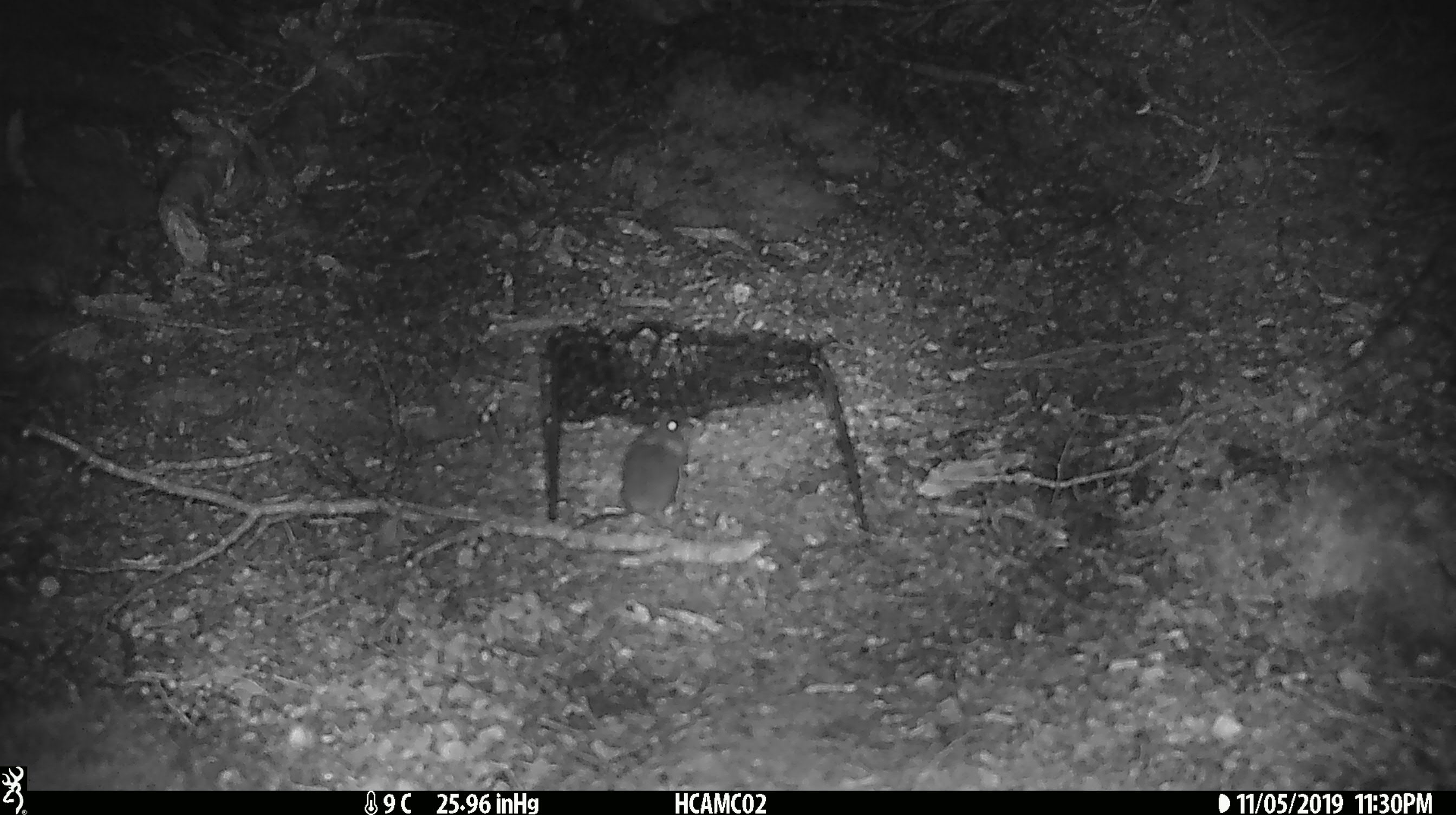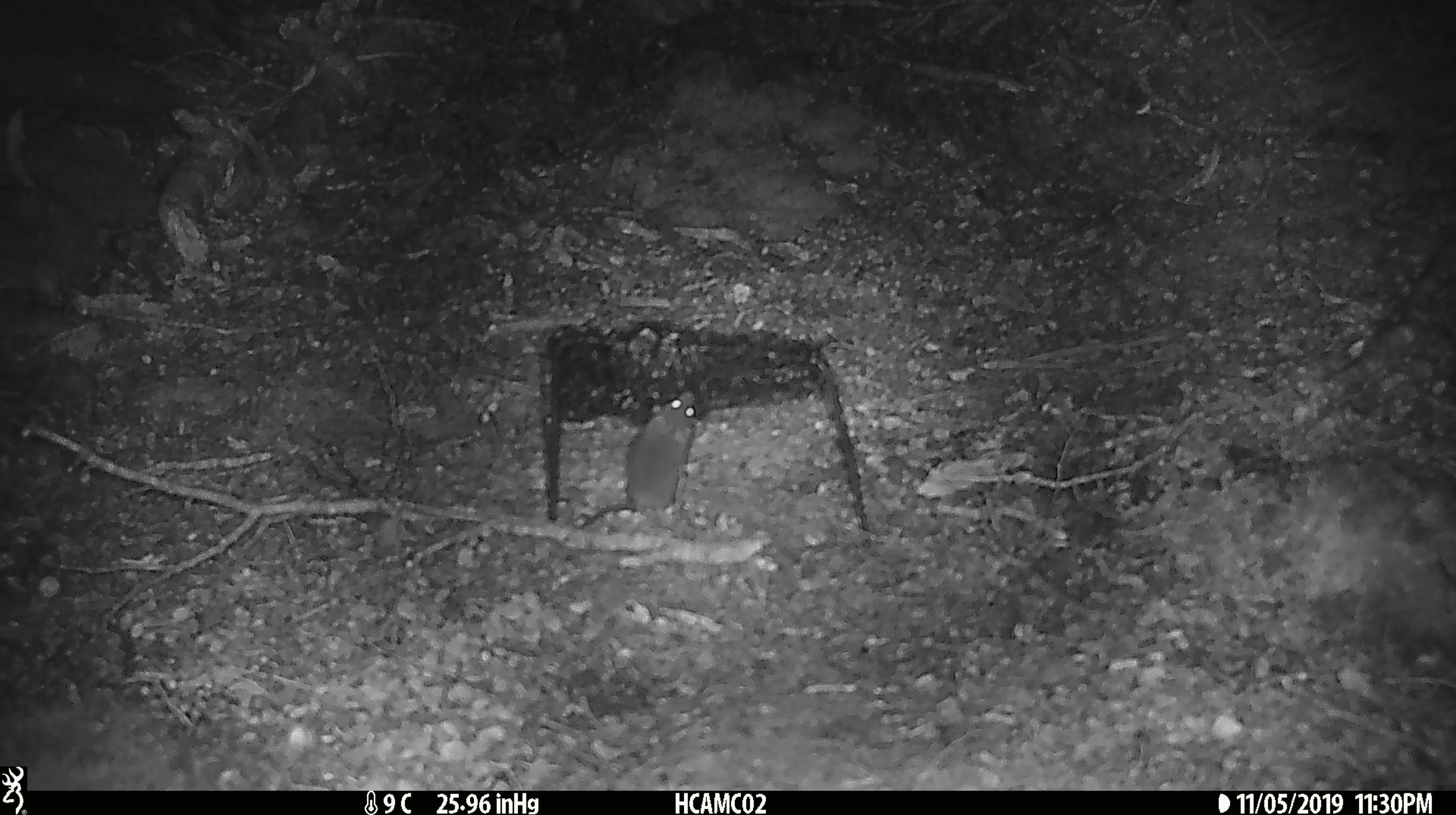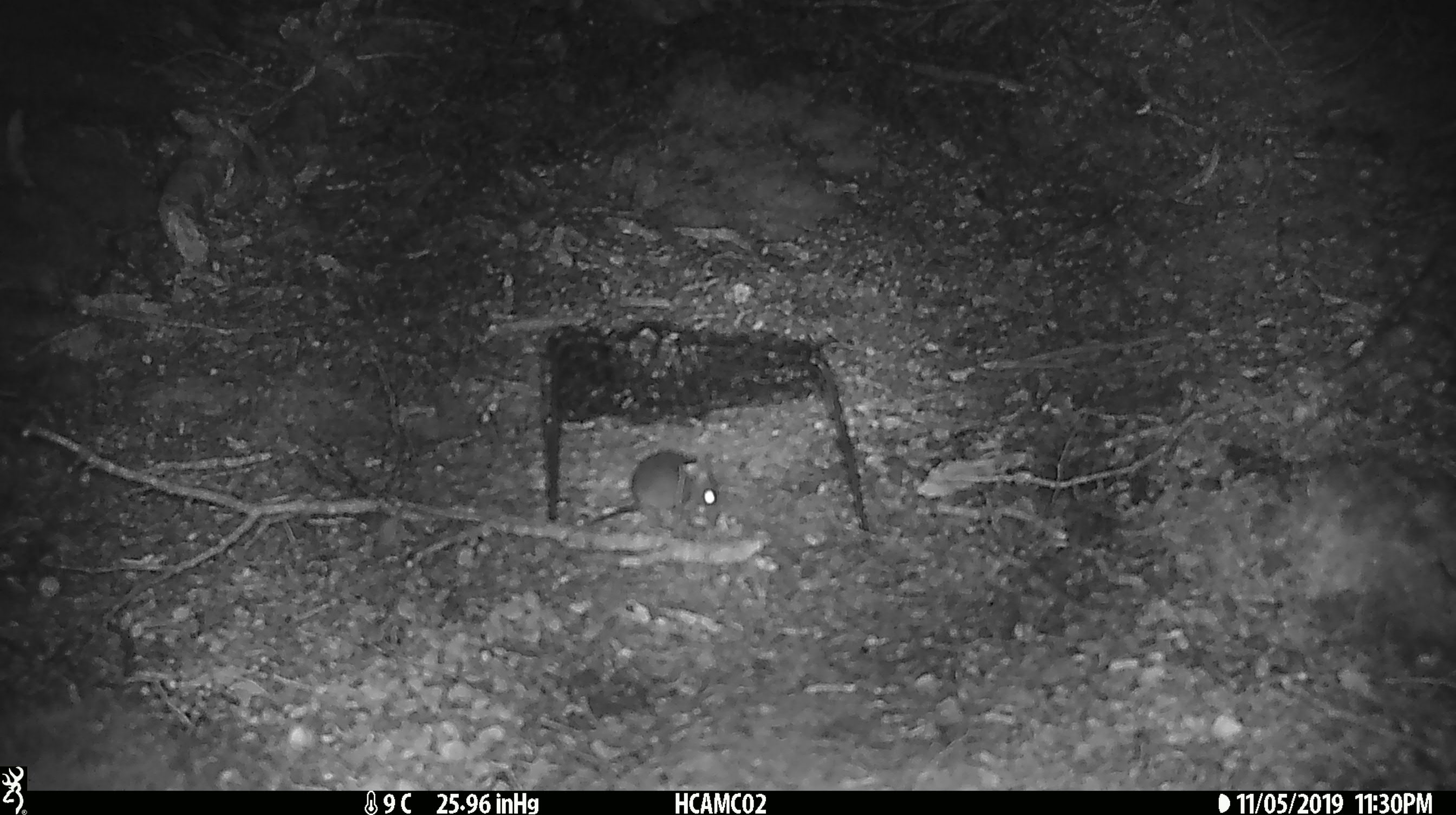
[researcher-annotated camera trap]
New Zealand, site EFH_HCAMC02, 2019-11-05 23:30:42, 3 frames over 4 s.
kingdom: Animalia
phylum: Chordata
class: Mammalia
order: Rodentia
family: Muridae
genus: Mus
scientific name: Mus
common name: mouse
Mouse (Mus).